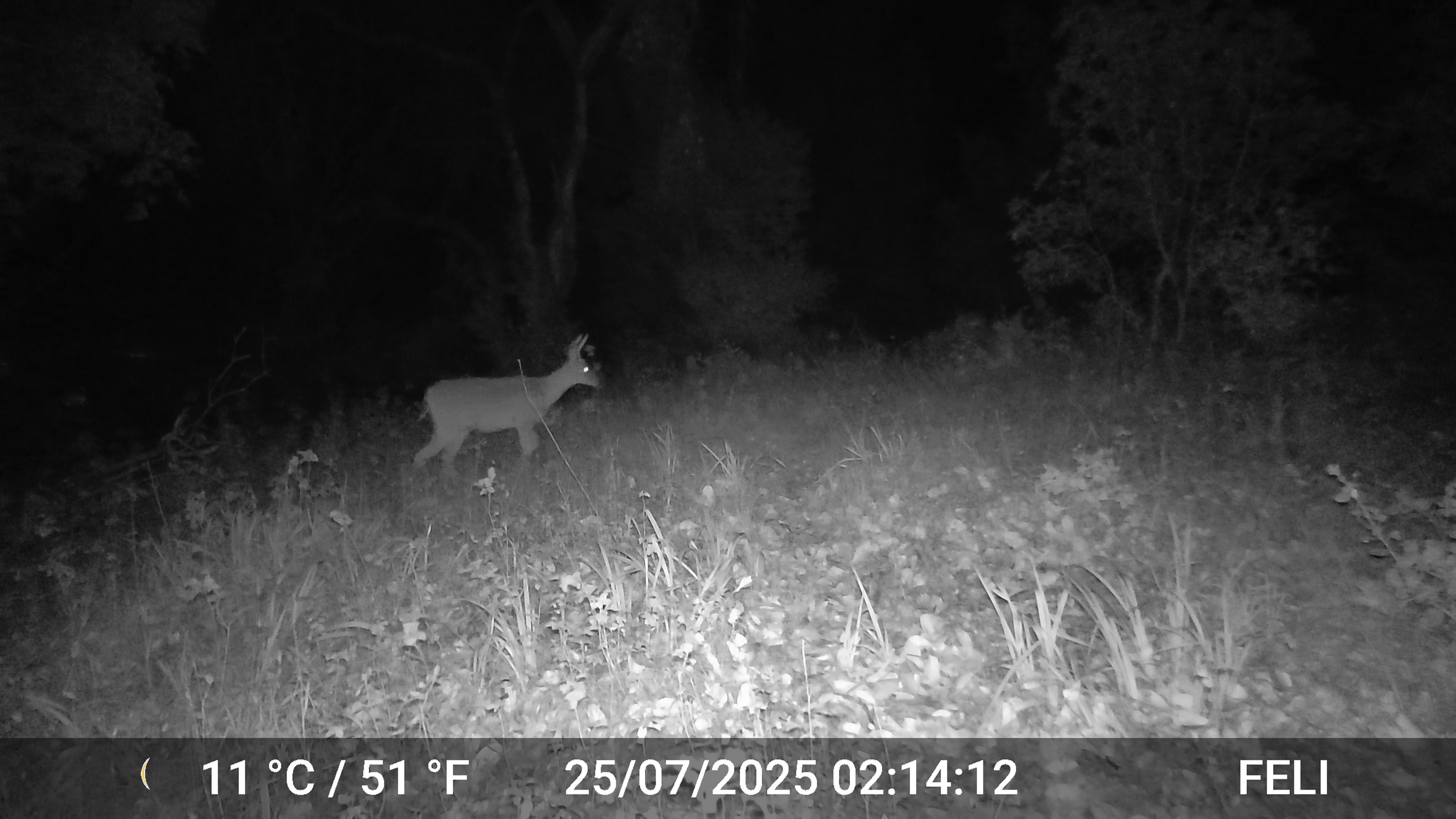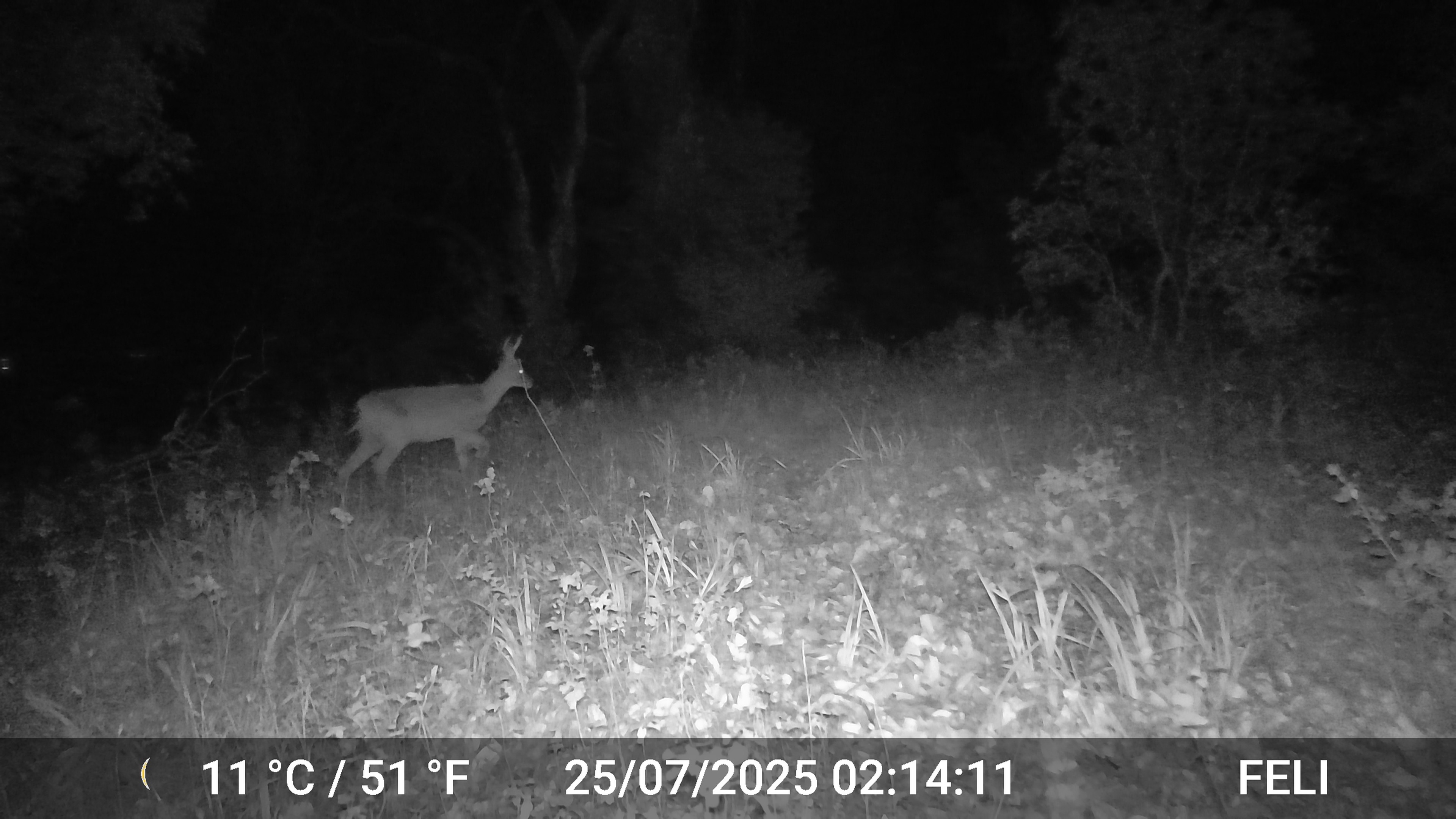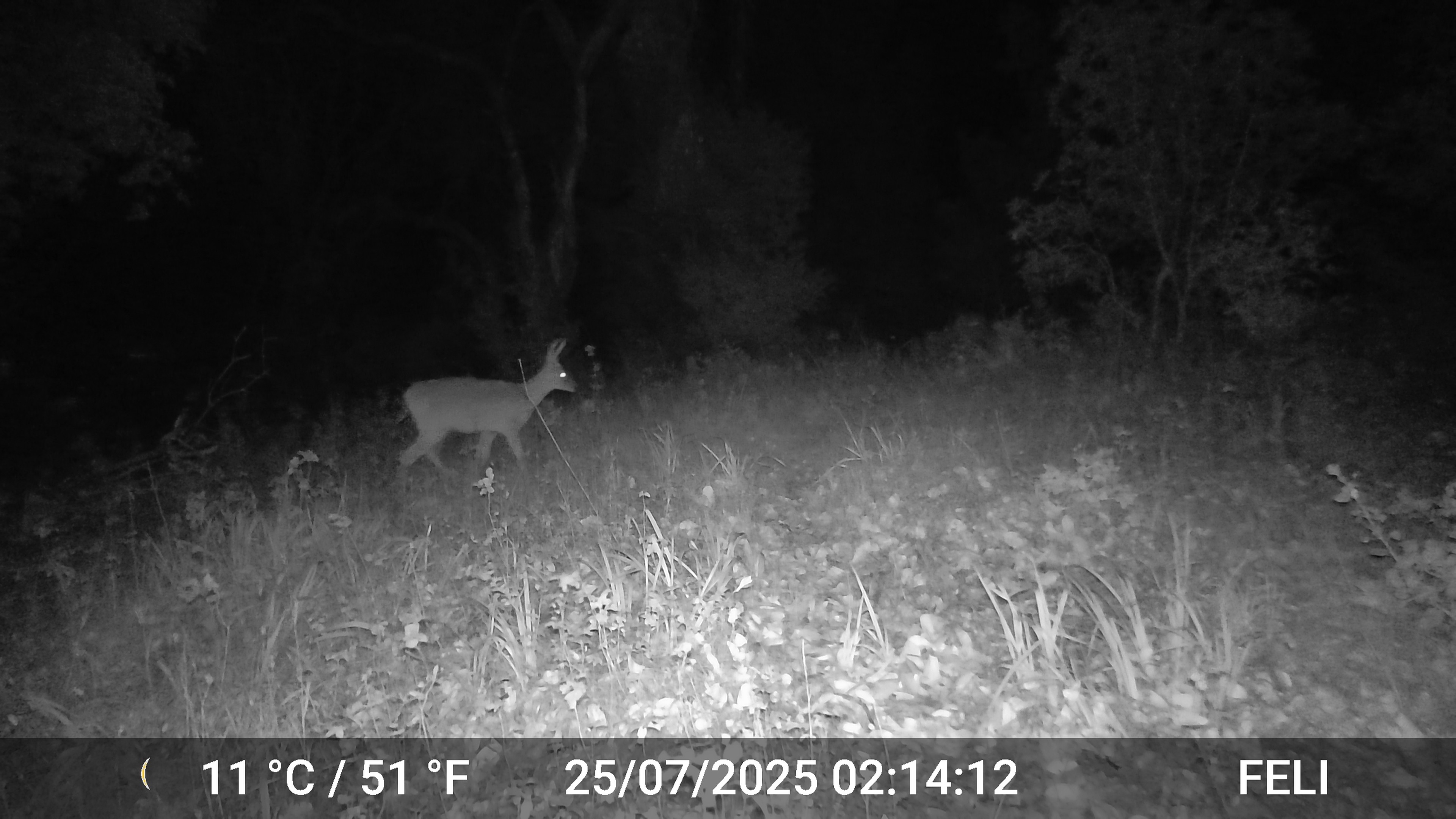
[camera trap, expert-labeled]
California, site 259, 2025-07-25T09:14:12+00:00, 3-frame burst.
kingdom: Animalia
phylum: Chordata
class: Mammalia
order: Artiodactyla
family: Cervidae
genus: Odocoileus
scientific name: Odocoileus hemionus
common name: mule deer